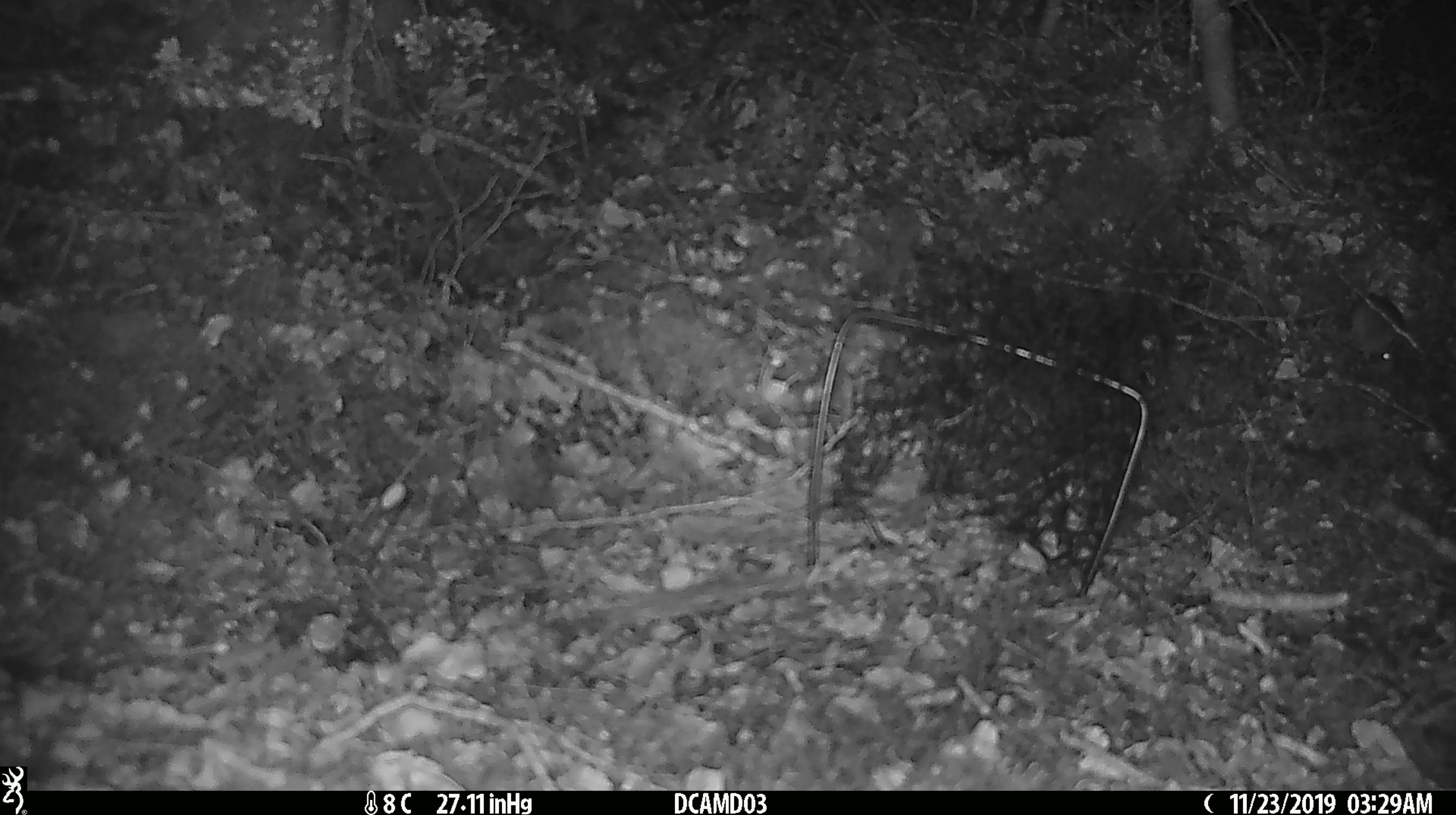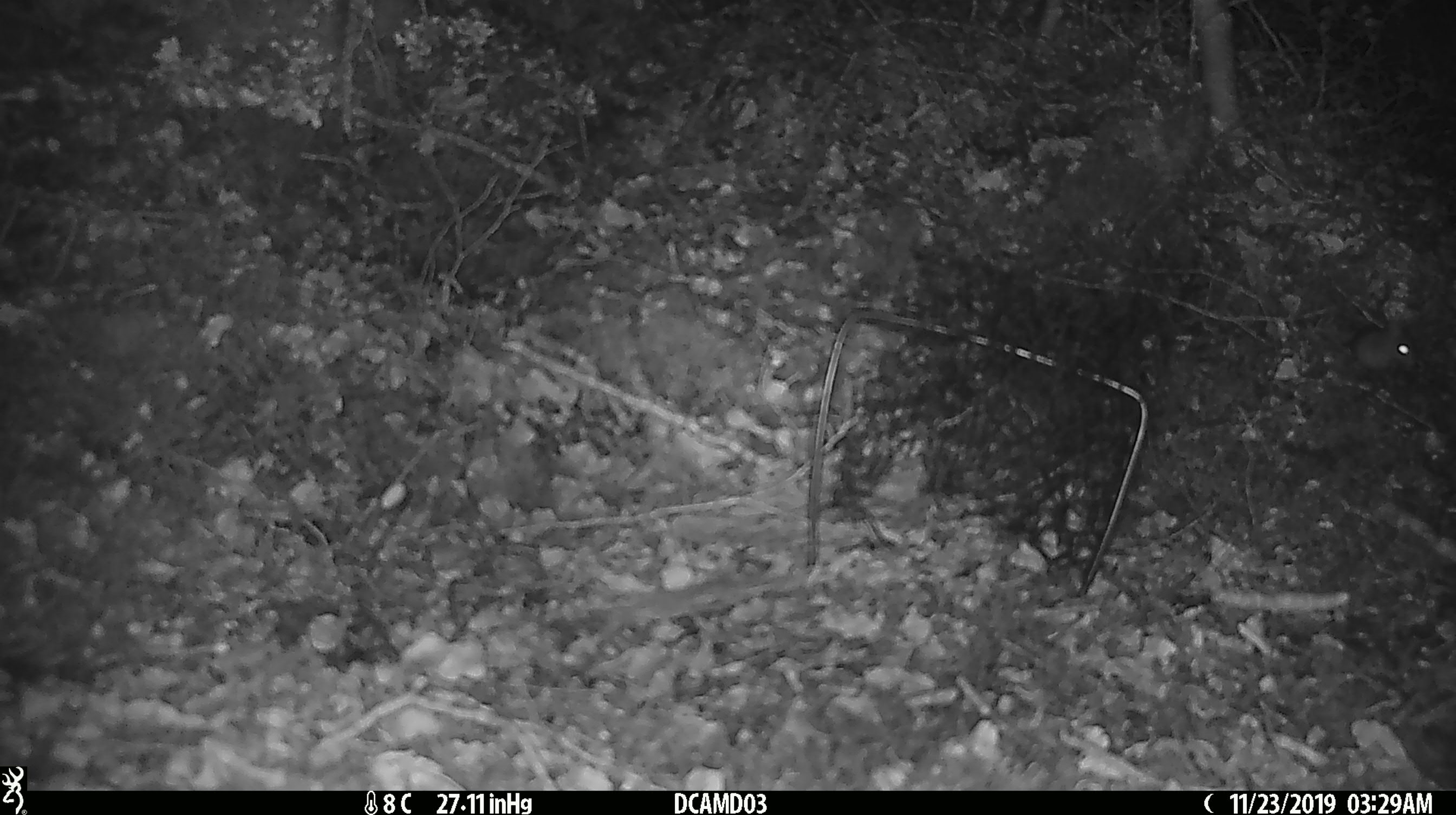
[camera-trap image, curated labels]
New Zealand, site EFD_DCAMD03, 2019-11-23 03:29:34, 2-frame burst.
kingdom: Animalia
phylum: Chordata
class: Mammalia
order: Rodentia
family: Muridae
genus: Mus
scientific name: Mus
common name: mouse